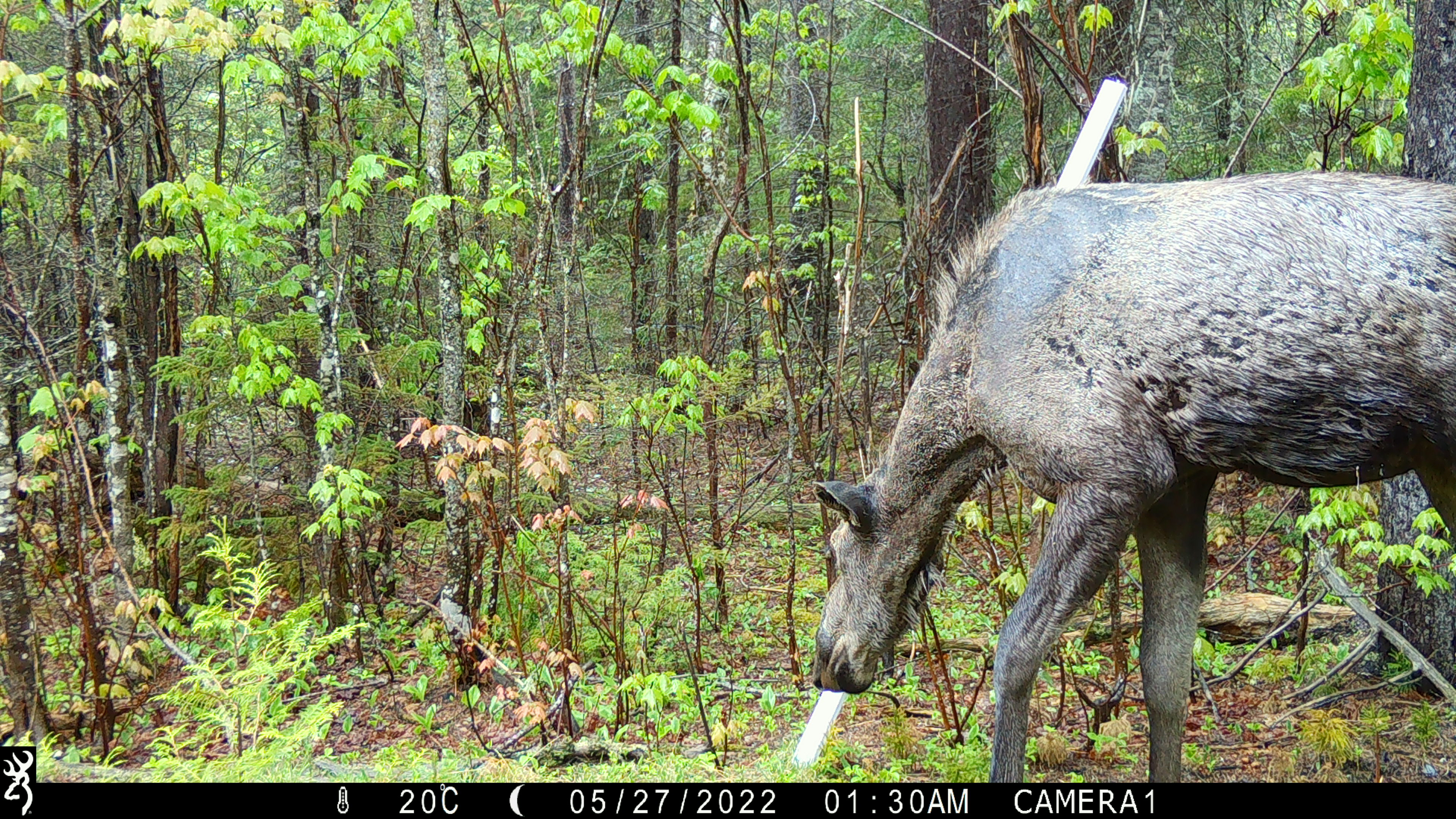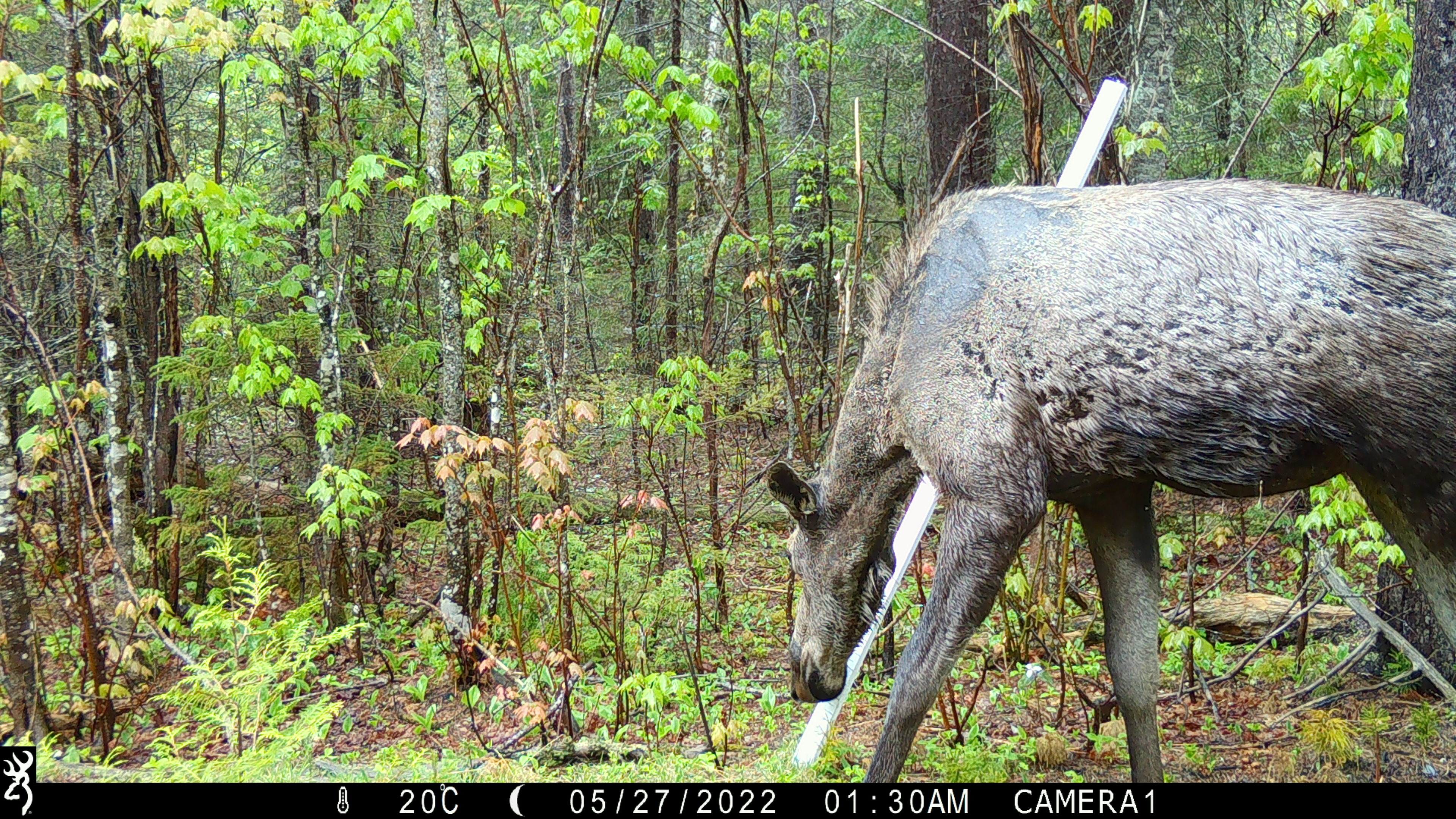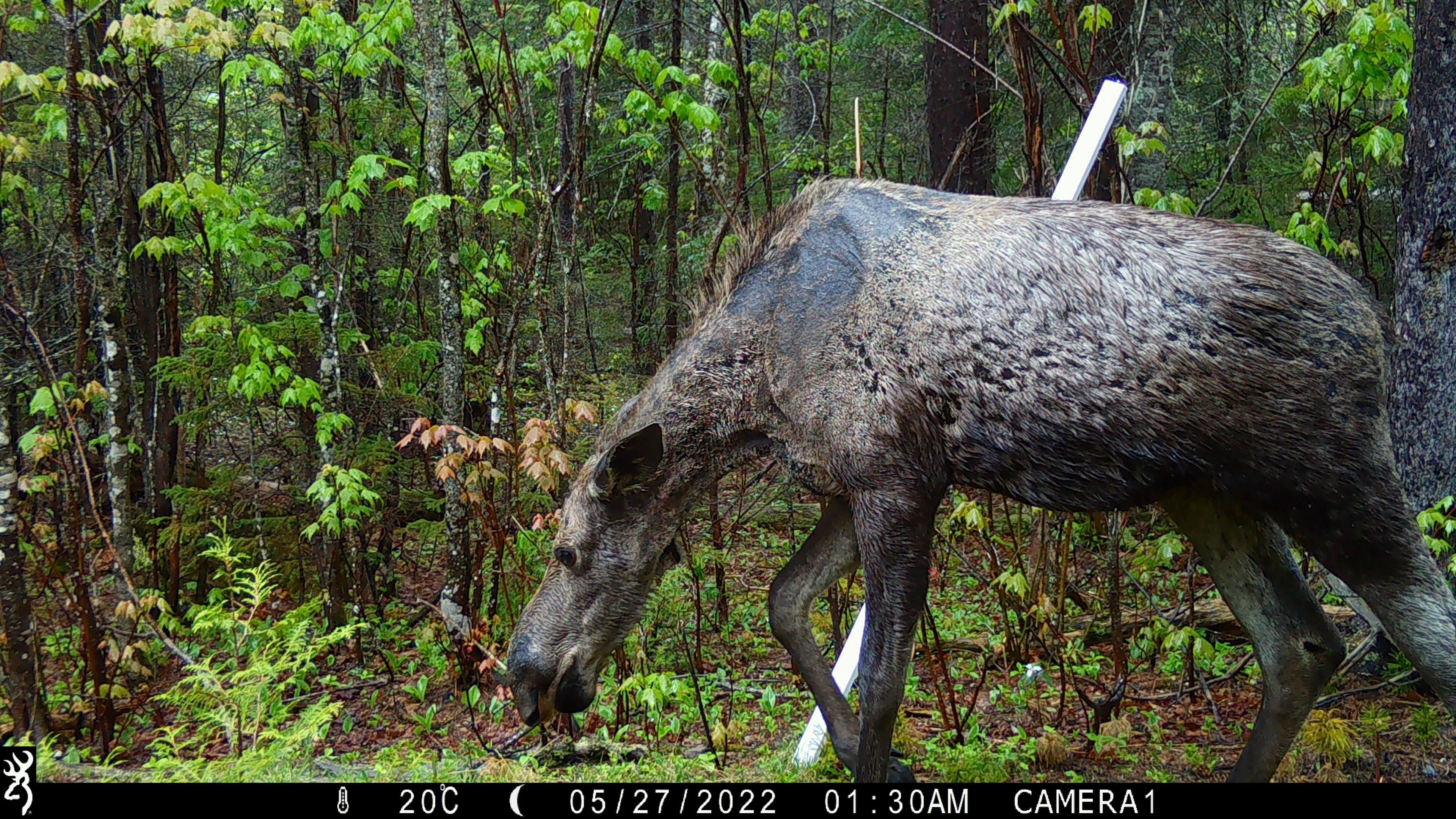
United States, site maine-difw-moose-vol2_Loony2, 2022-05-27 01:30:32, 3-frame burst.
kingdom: Animalia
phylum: Chordata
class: Mammalia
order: Artiodactyla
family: Cervidae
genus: Alces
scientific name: Alces alces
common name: moose